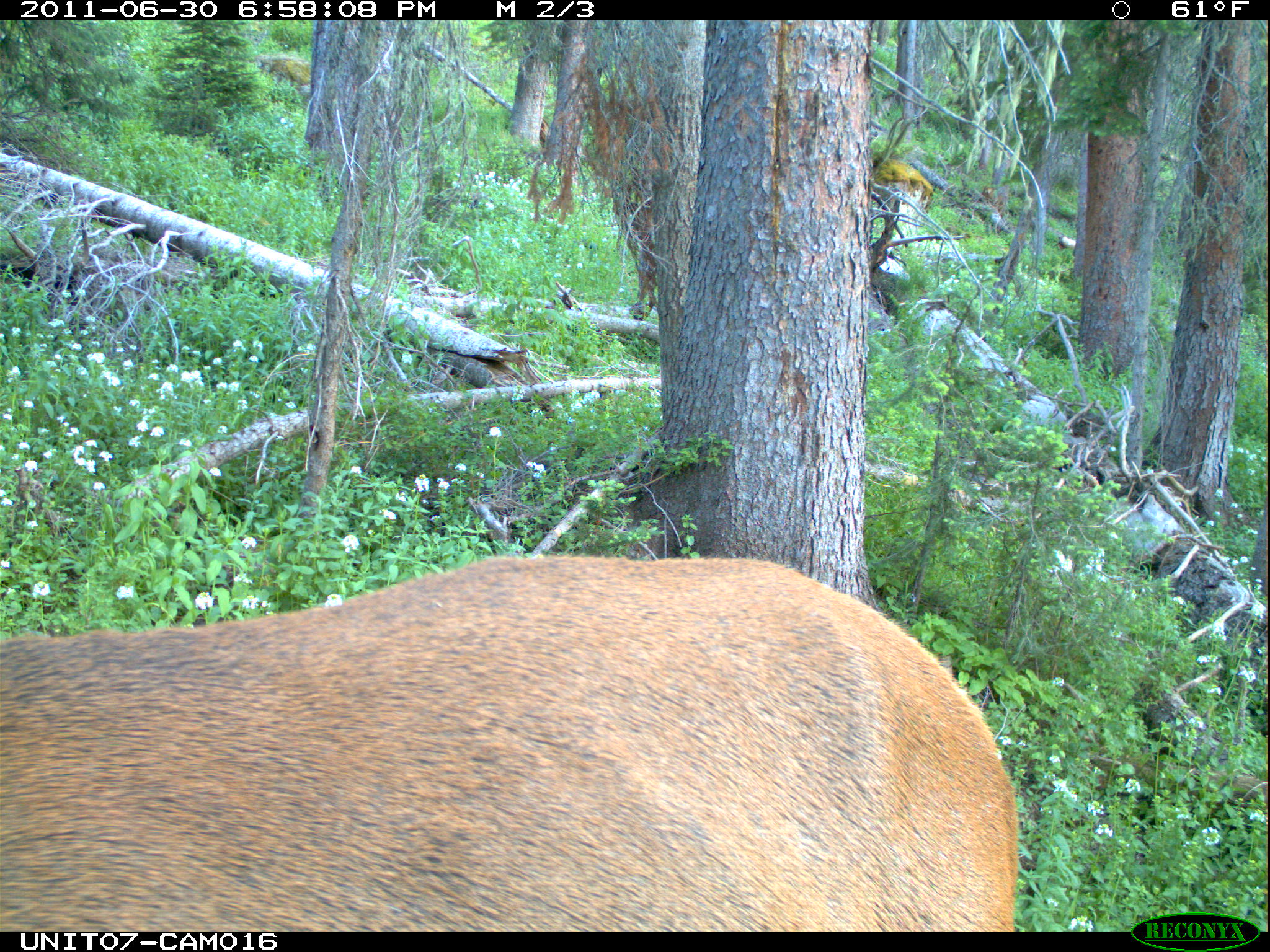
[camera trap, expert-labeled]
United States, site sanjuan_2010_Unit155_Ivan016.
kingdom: Animalia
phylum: Chordata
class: Mammalia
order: Artiodactyla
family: Cervidae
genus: Cervus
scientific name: Cervus elaphus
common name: red deer